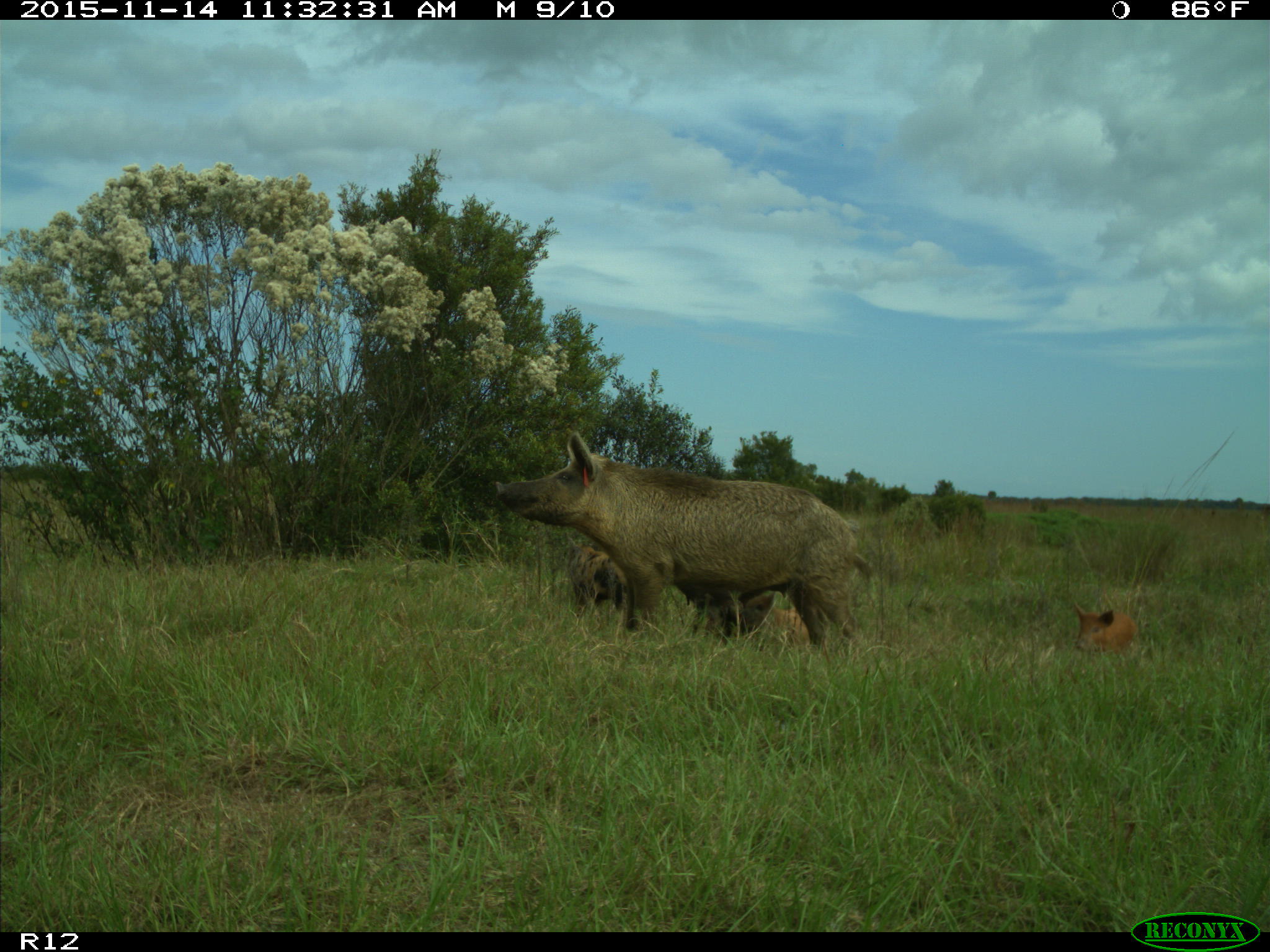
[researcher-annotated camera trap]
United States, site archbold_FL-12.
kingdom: Animalia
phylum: Chordata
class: Mammalia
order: Artiodactyla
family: Suidae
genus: Sus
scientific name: Sus scrofa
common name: wild boar